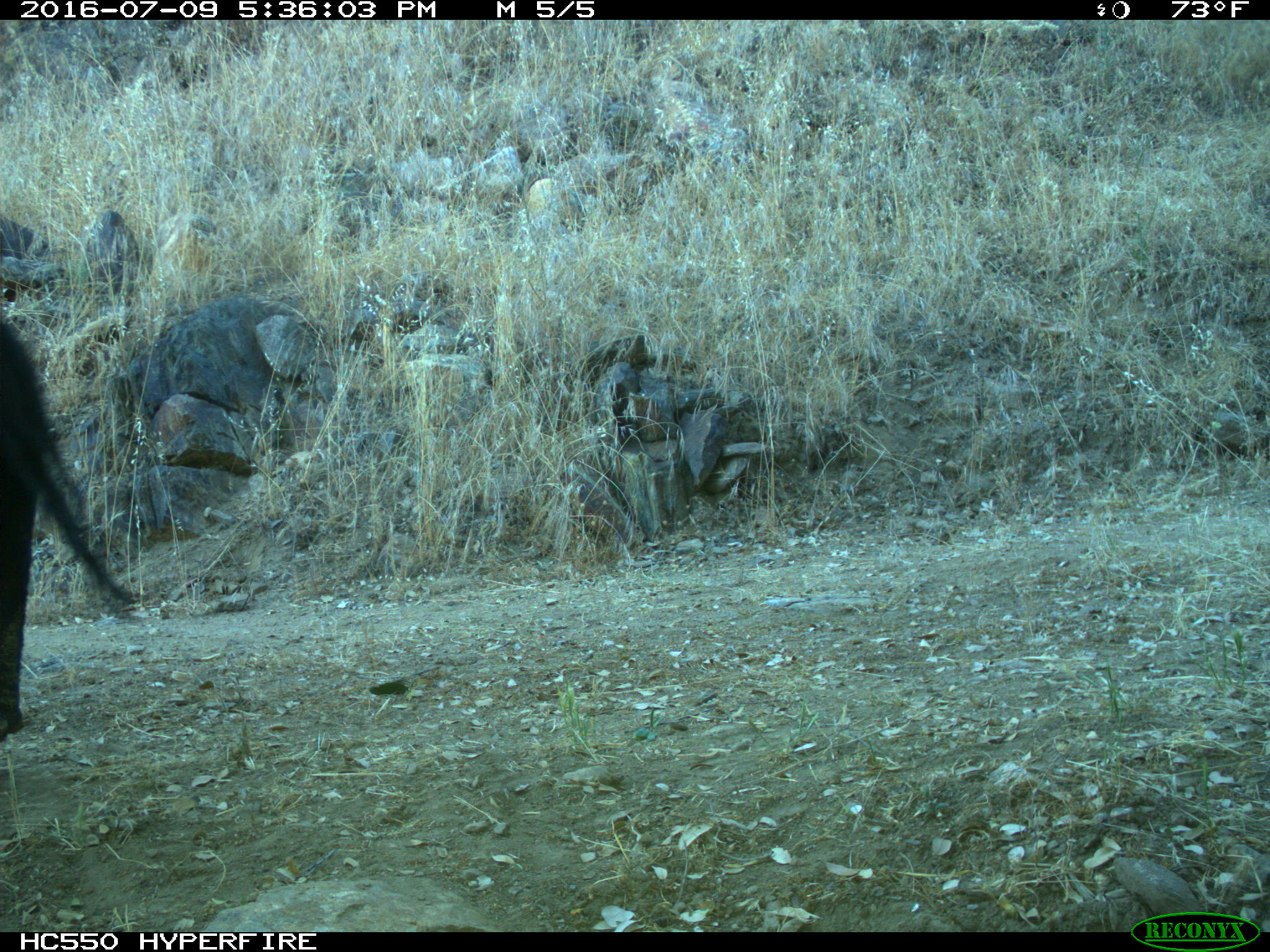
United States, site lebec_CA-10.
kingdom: Animalia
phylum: Chordata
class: Mammalia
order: Artiodactyla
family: Bovidae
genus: Bos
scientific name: Bos taurus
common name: domestic cow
Bos taurus (domestic cow).